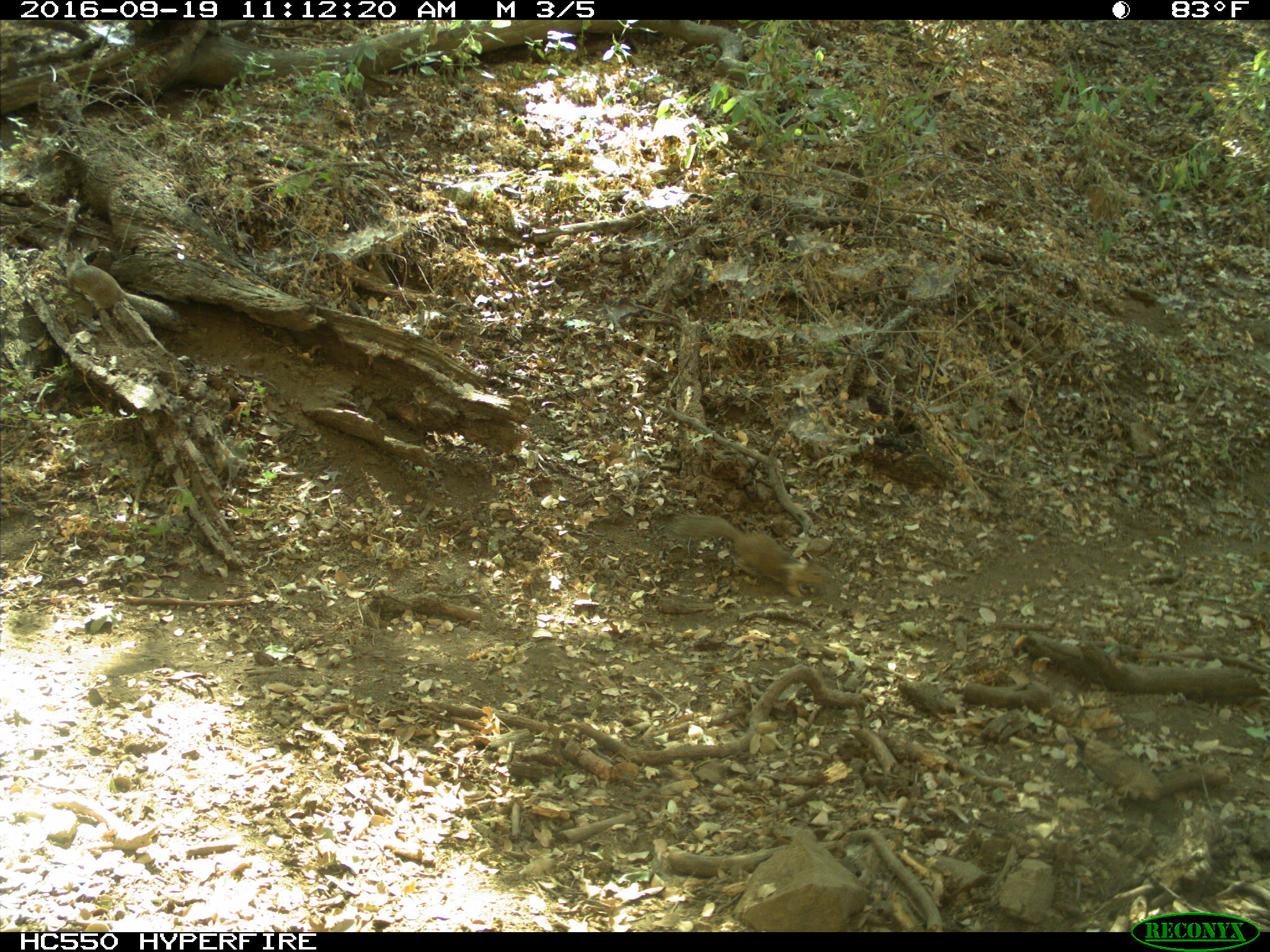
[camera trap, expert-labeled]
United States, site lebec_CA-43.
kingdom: Animalia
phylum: Chordata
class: Mammalia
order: Rodentia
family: Sciuridae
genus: Otospermophilus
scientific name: Otospermophilus beecheyi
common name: california ground squirrel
Otospermophilus beecheyi (california ground squirrel).